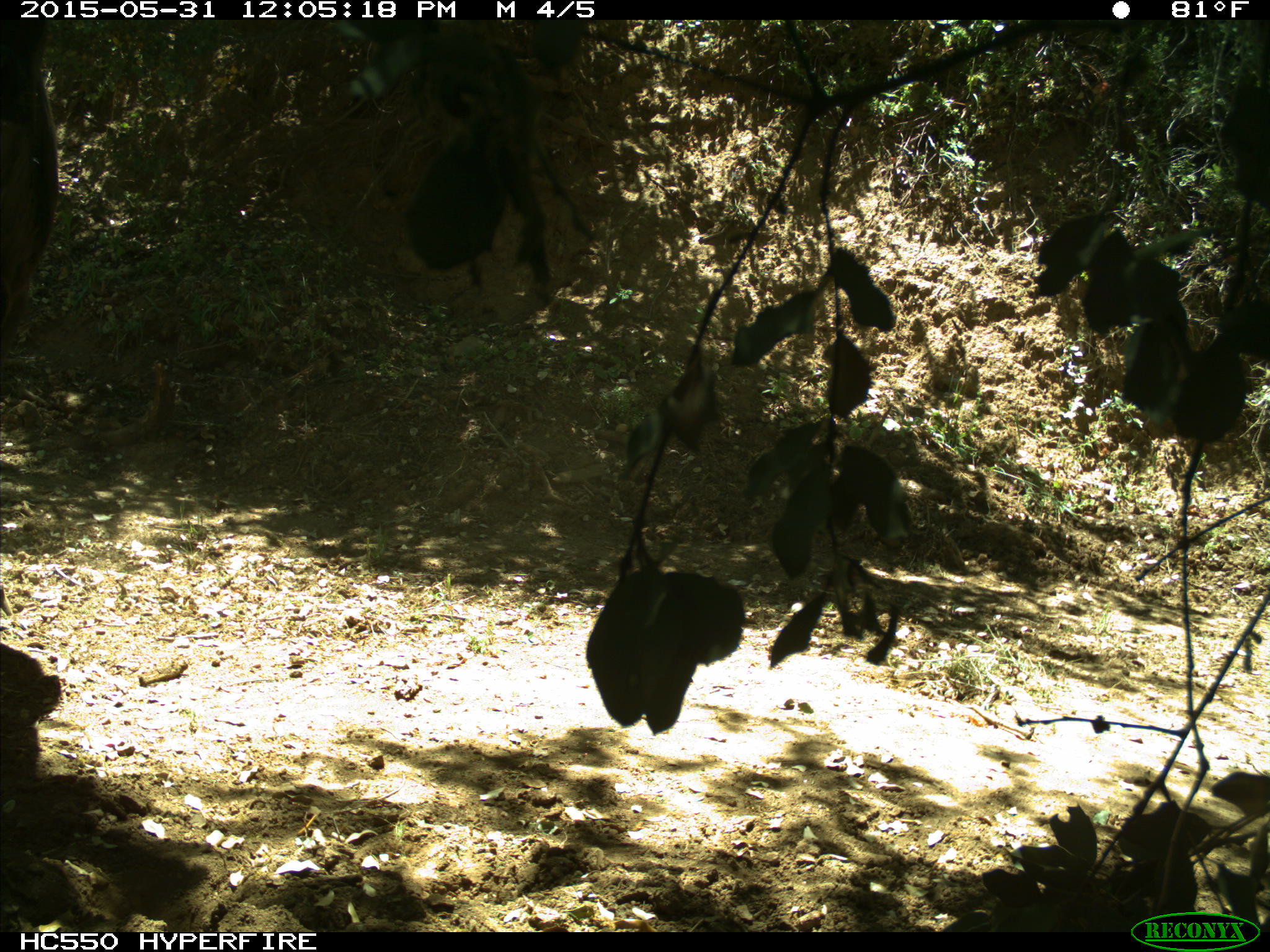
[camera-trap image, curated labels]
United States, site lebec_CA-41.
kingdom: Animalia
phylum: Chordata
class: Mammalia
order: Artiodactyla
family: Bovidae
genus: Bos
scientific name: Bos taurus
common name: domestic cow